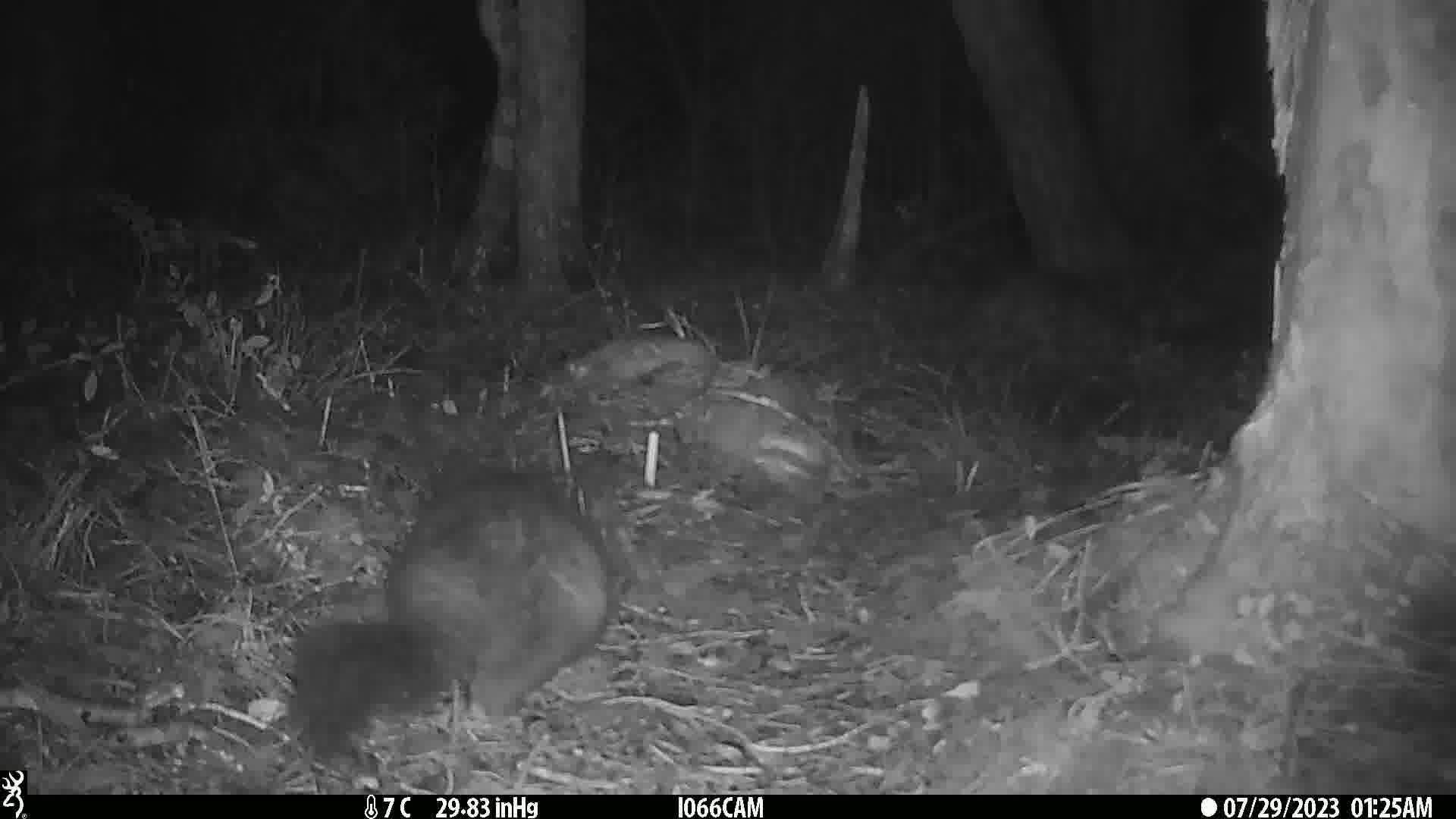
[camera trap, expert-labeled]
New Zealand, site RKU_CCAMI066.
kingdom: Animalia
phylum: Chordata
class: Mammalia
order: Diprotodontia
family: Phalangeridae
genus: Trichosurus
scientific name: Trichosurus vulpecula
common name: common brushtail possum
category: possum